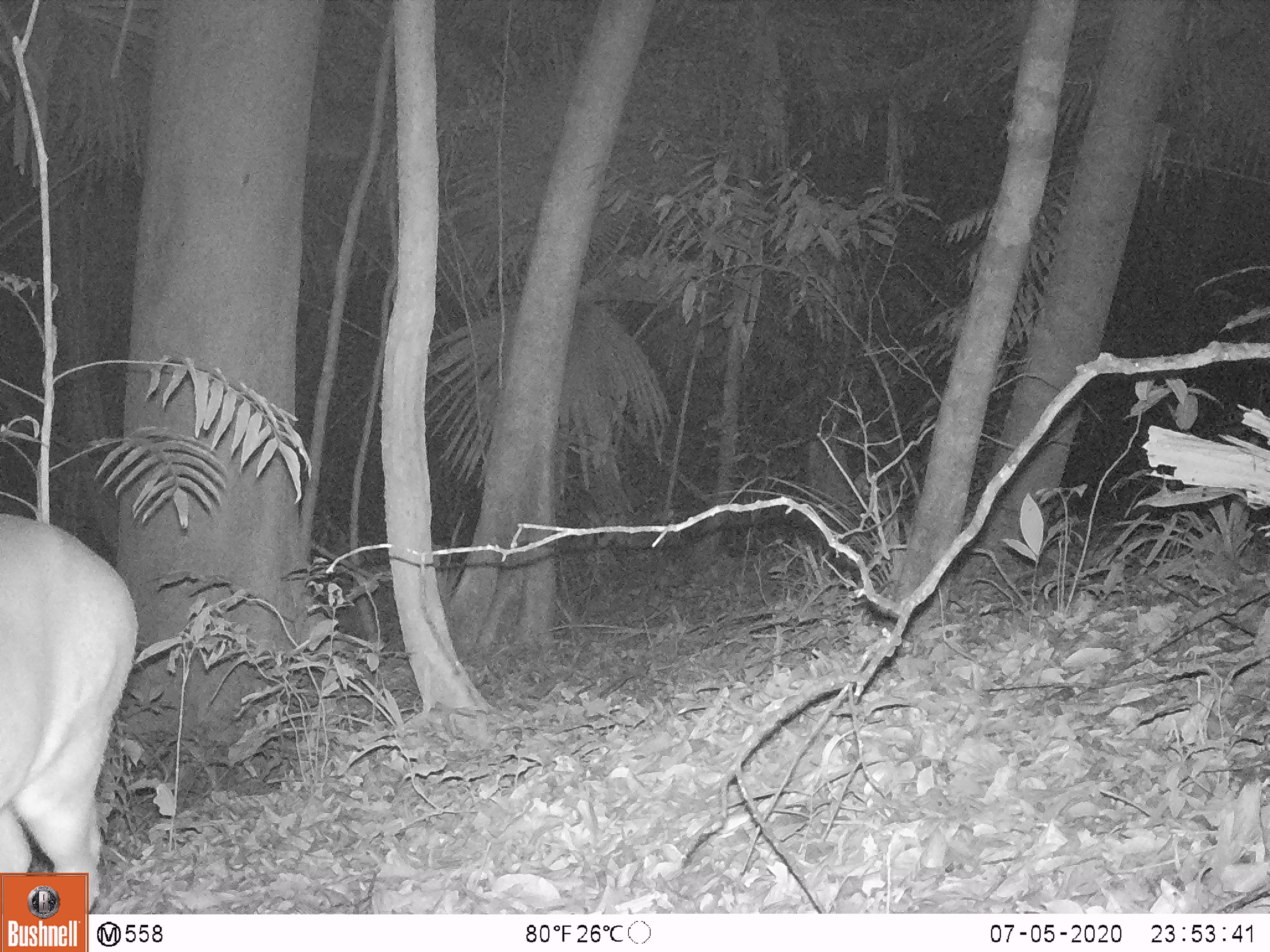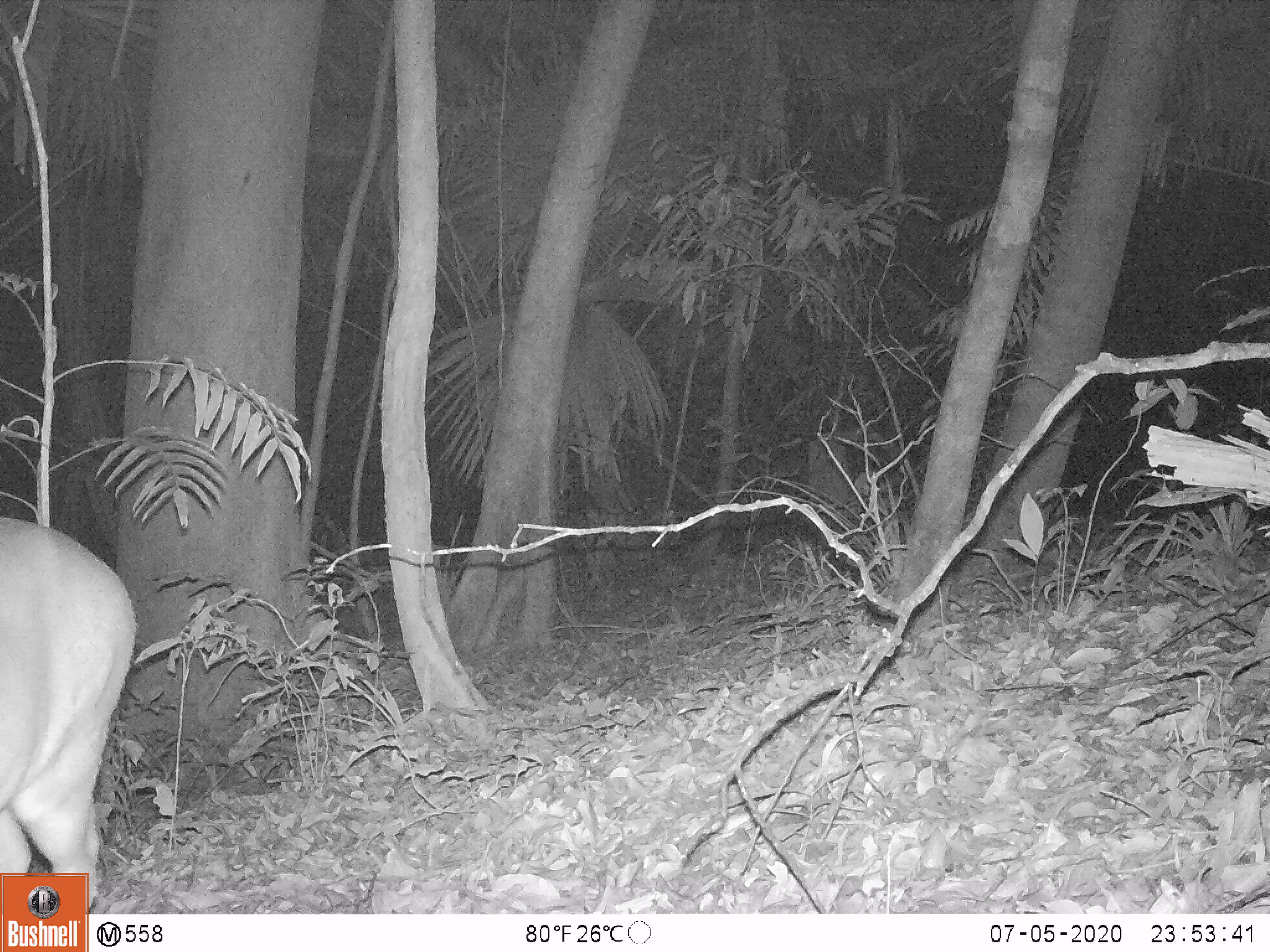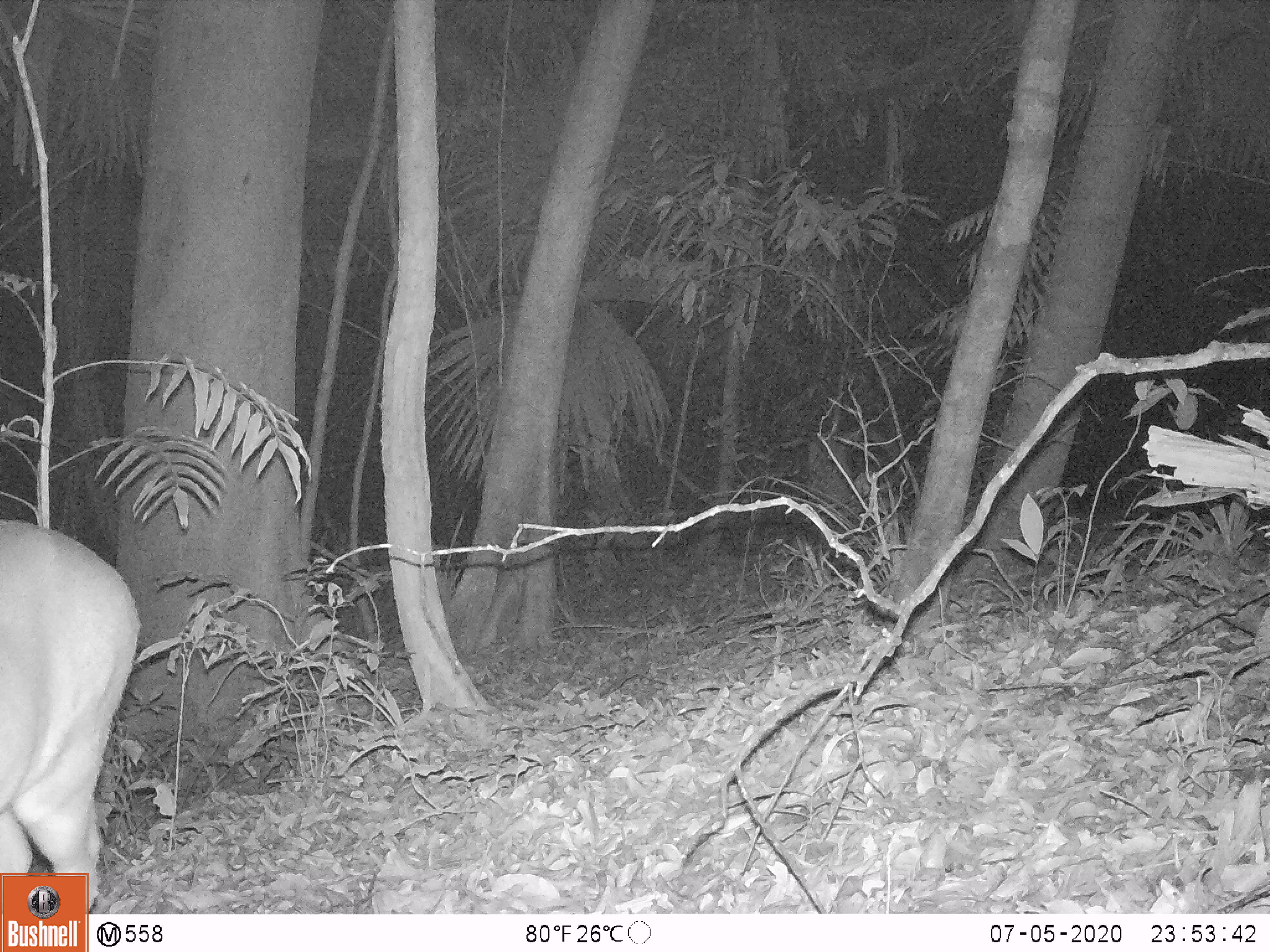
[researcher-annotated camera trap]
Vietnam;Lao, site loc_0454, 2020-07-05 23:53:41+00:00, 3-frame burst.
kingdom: Animalia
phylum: Chordata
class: Mammalia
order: Artiodactyla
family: Cervidae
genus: Muntiacus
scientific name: Muntiacus vuquangensis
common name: large-antlered muntjac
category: large antlered muntjac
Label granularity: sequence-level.